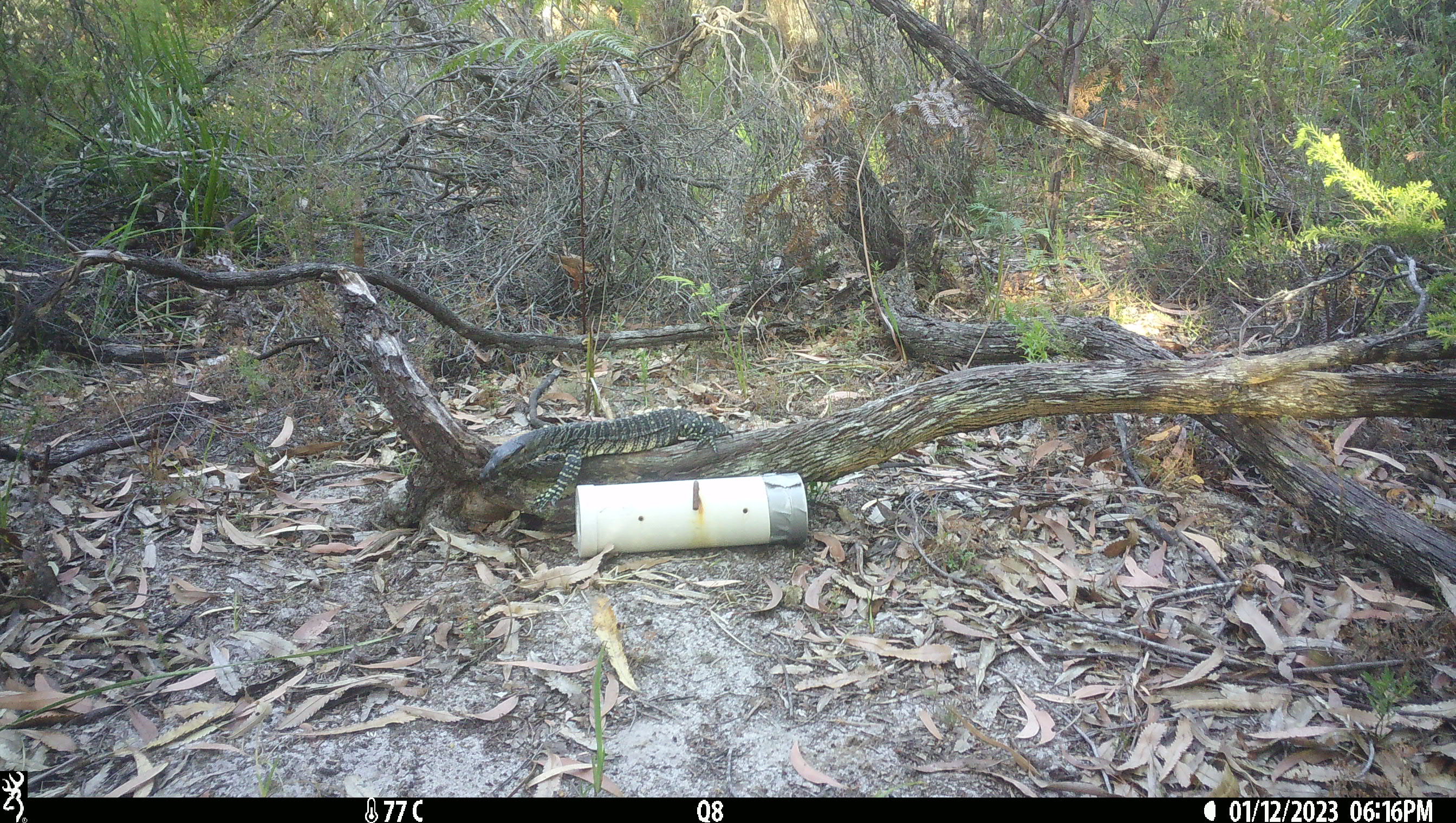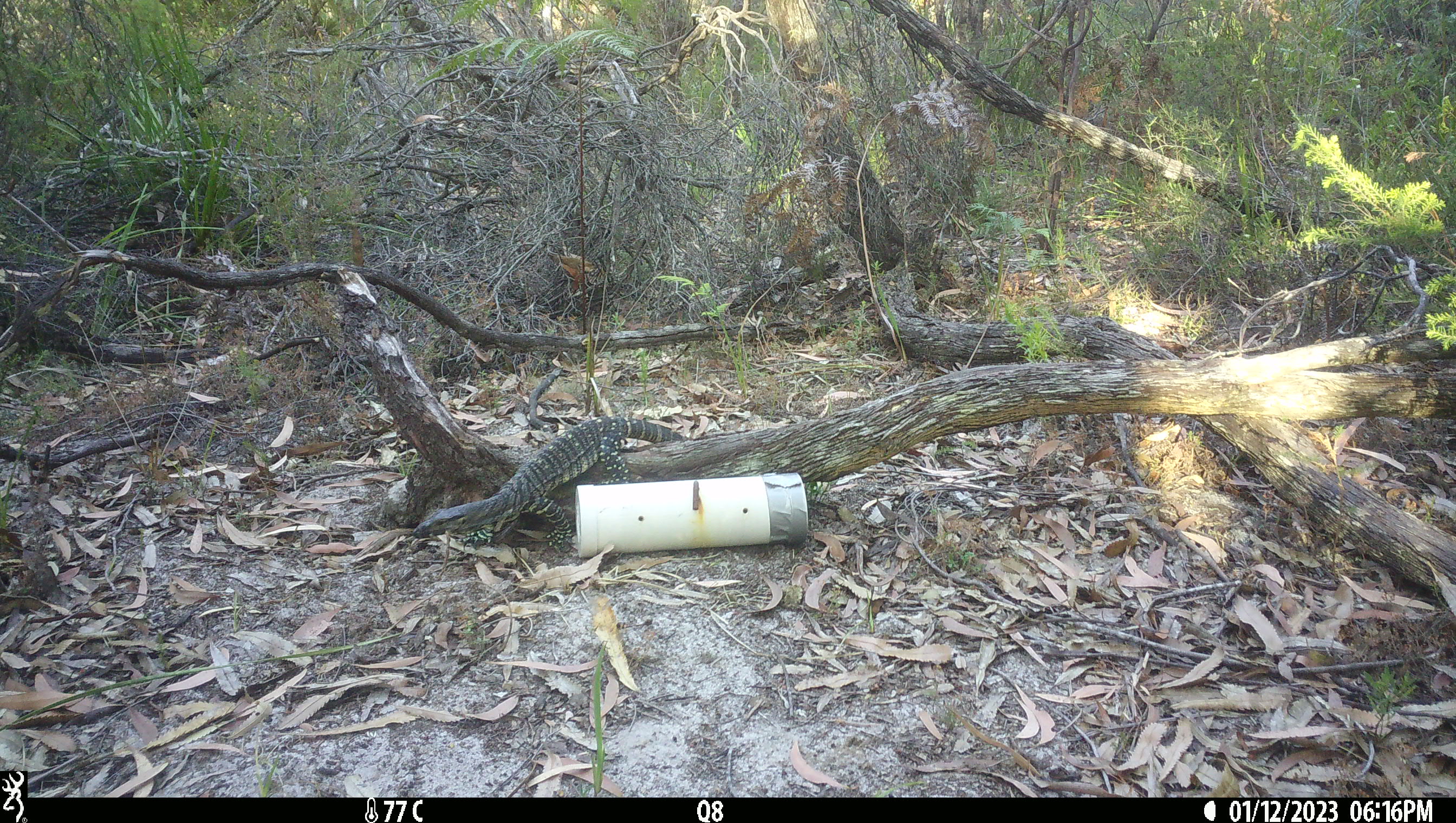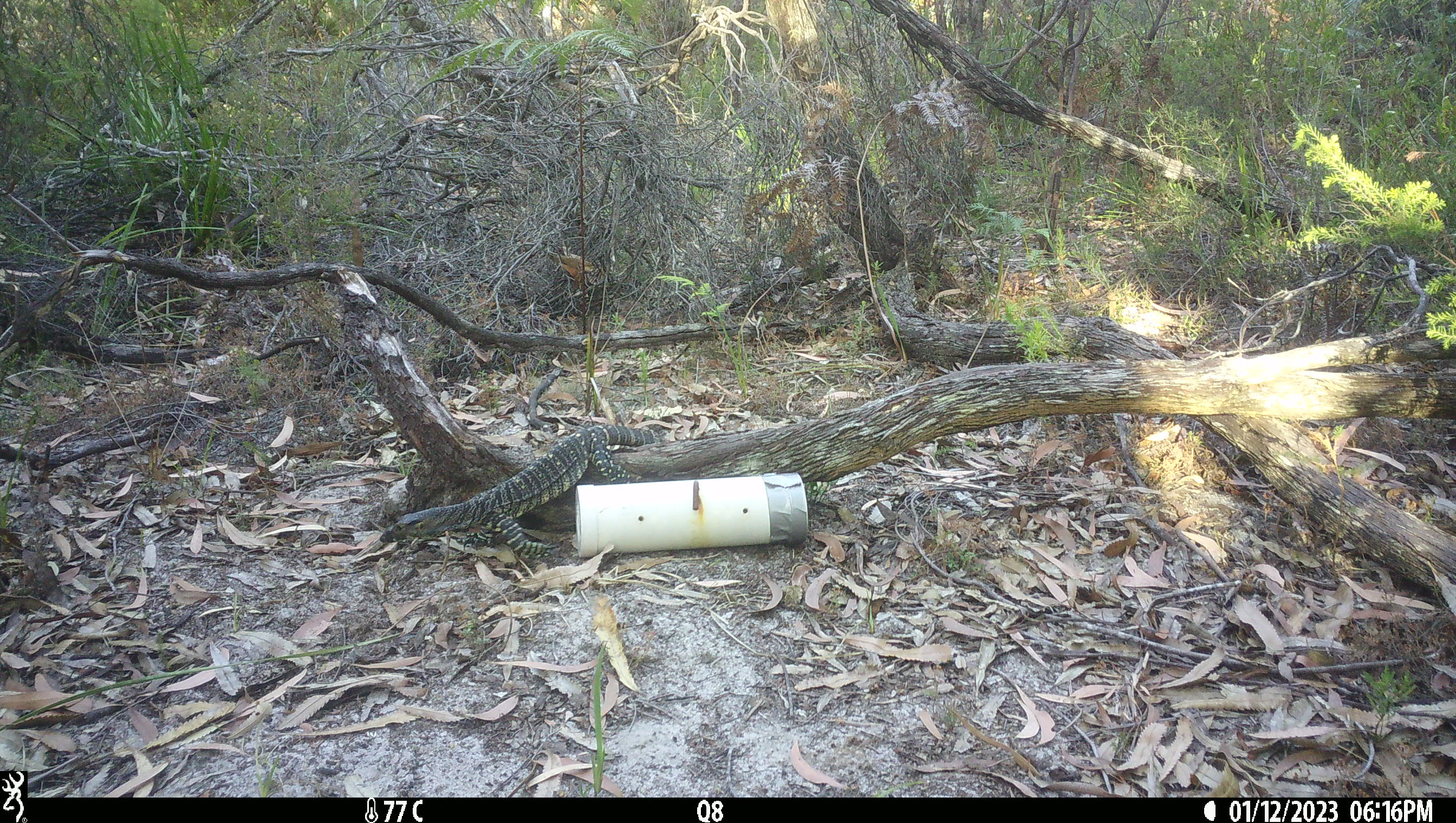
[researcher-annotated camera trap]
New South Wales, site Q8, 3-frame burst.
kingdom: Animalia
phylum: Chordata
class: Reptilia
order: Squamata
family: Varanidae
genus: Varanus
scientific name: Varanus varius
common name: lace monitor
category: goanna